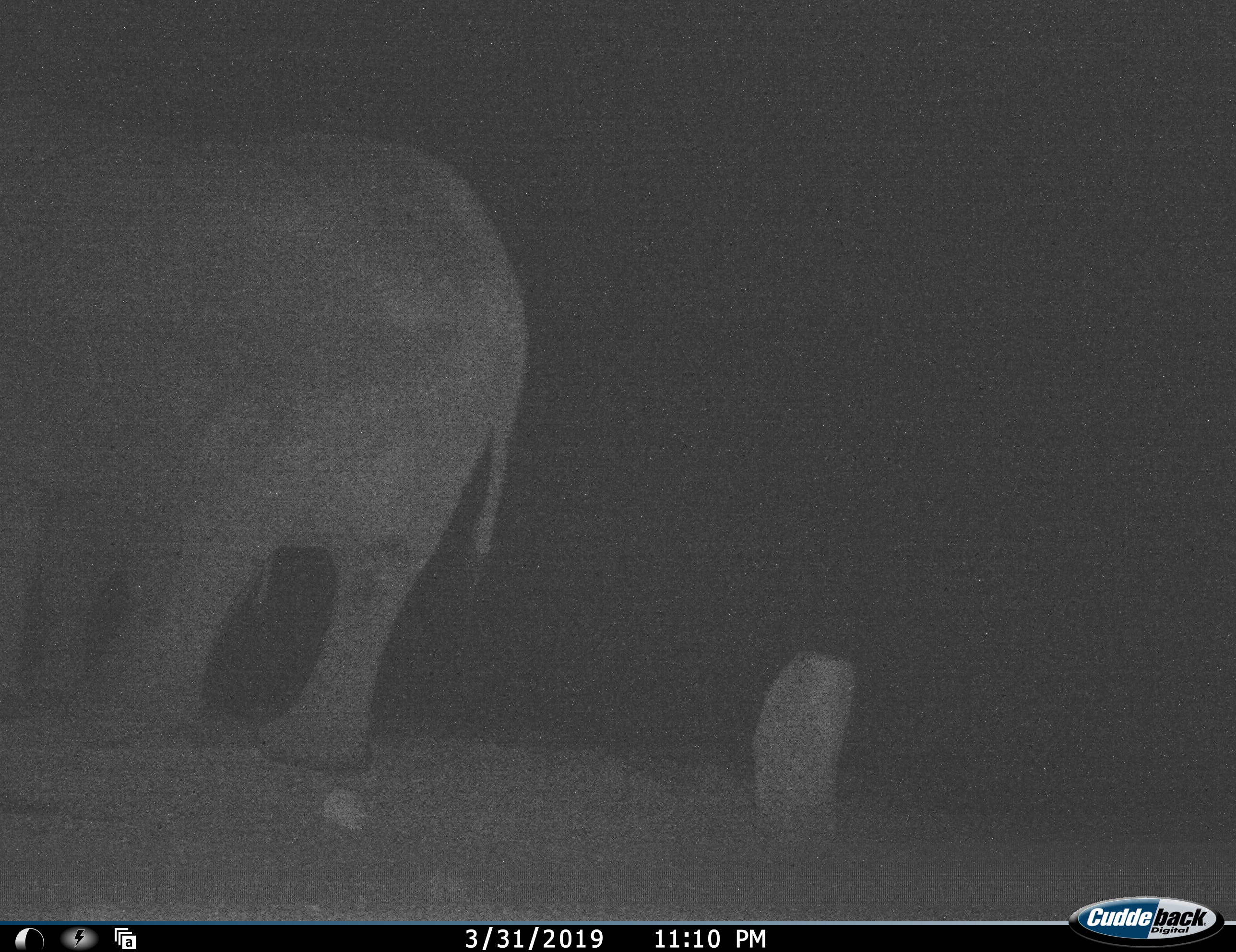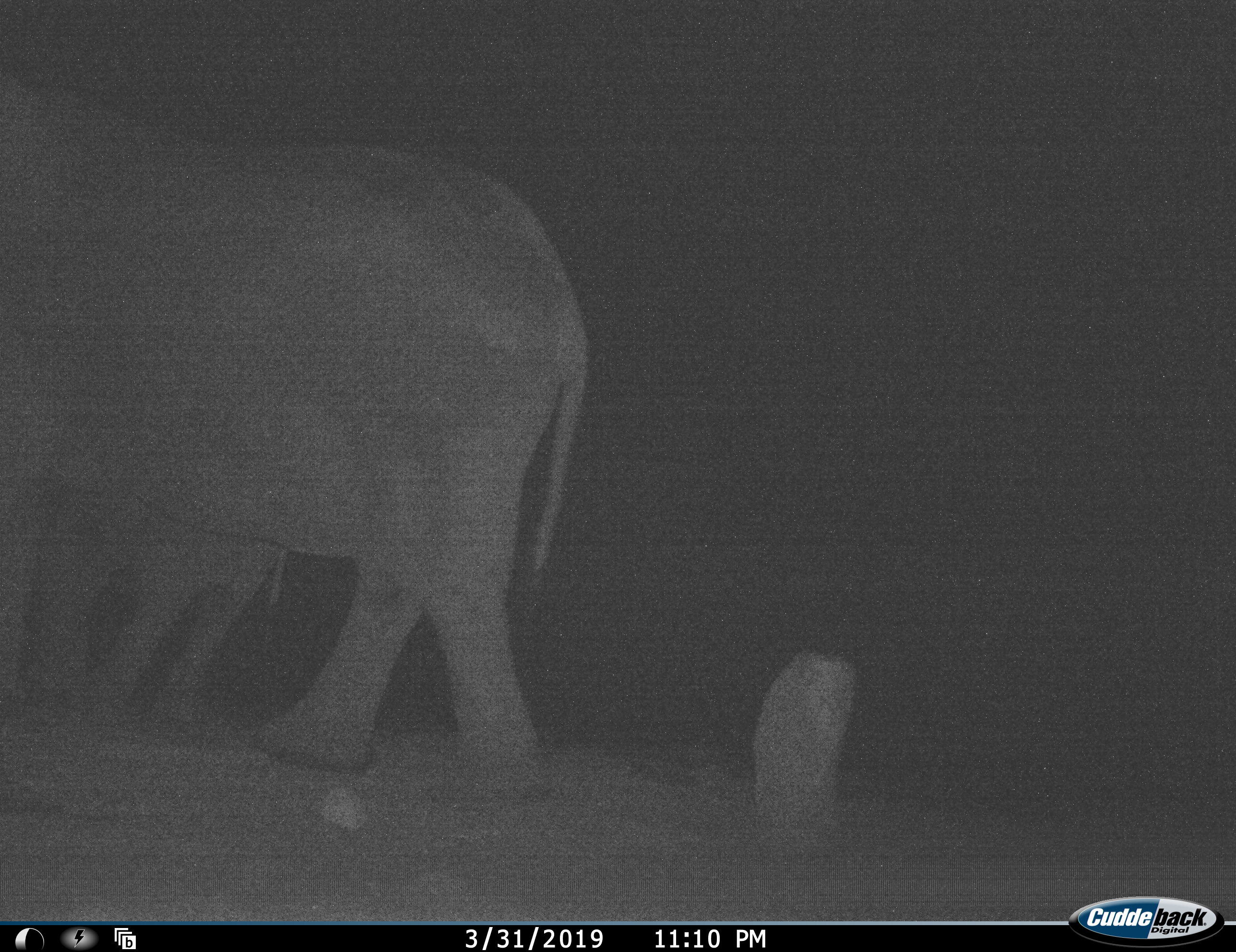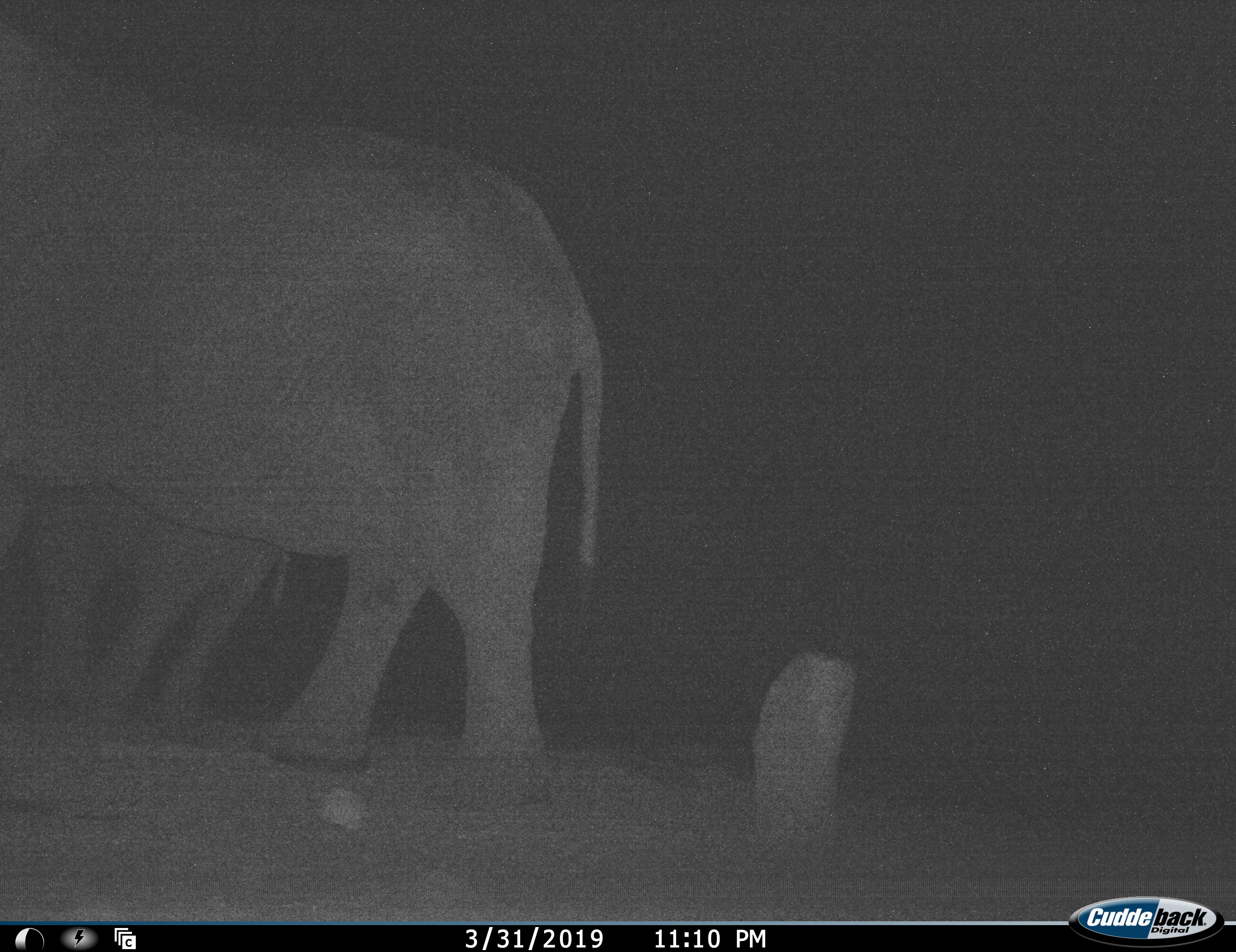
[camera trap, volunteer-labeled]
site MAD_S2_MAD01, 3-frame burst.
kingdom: Animalia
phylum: Chordata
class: Mammalia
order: Proboscidea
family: Elephantidae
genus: Loxodonta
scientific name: Loxodonta africana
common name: african bush elephant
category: elephant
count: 2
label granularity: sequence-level